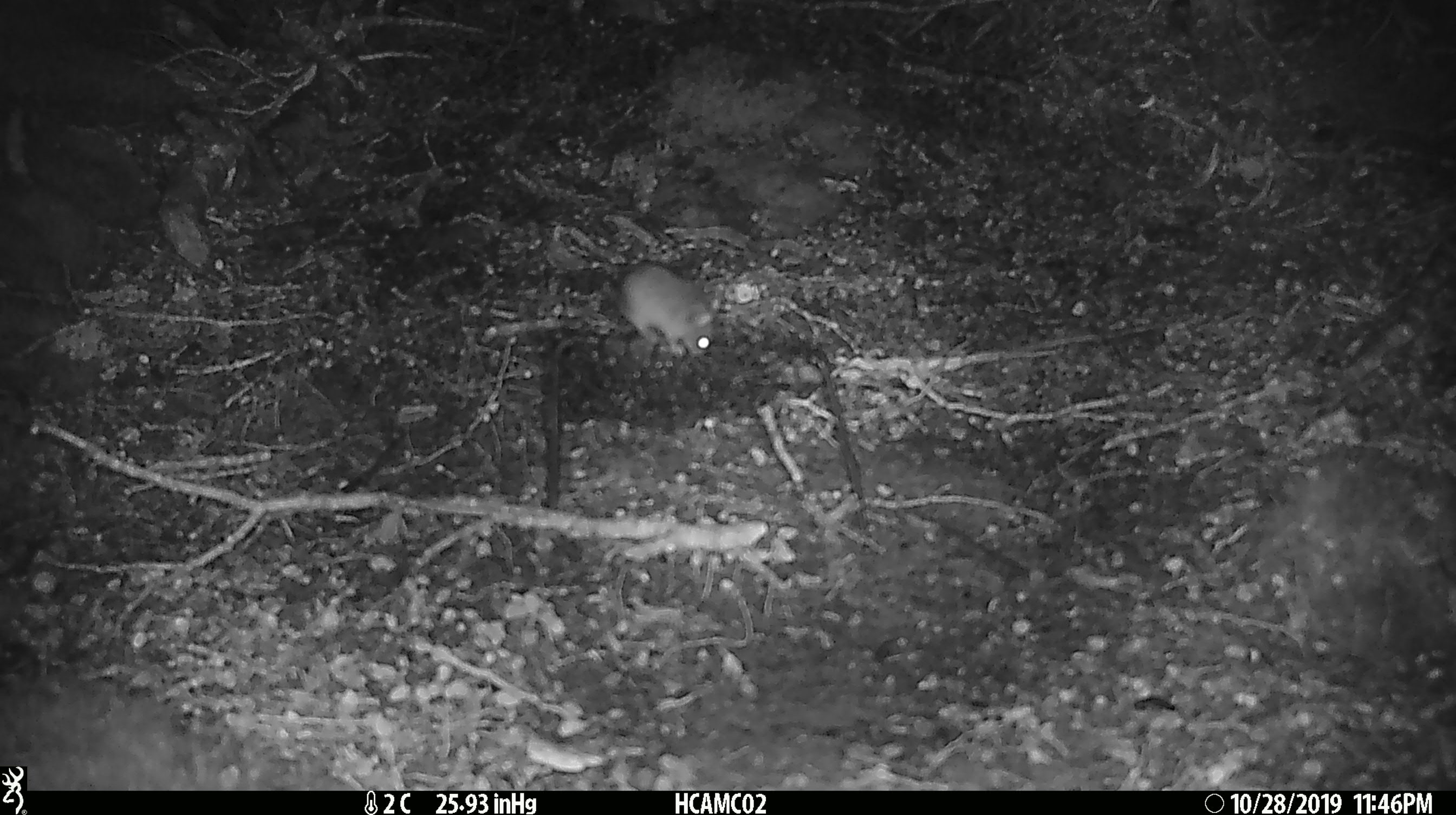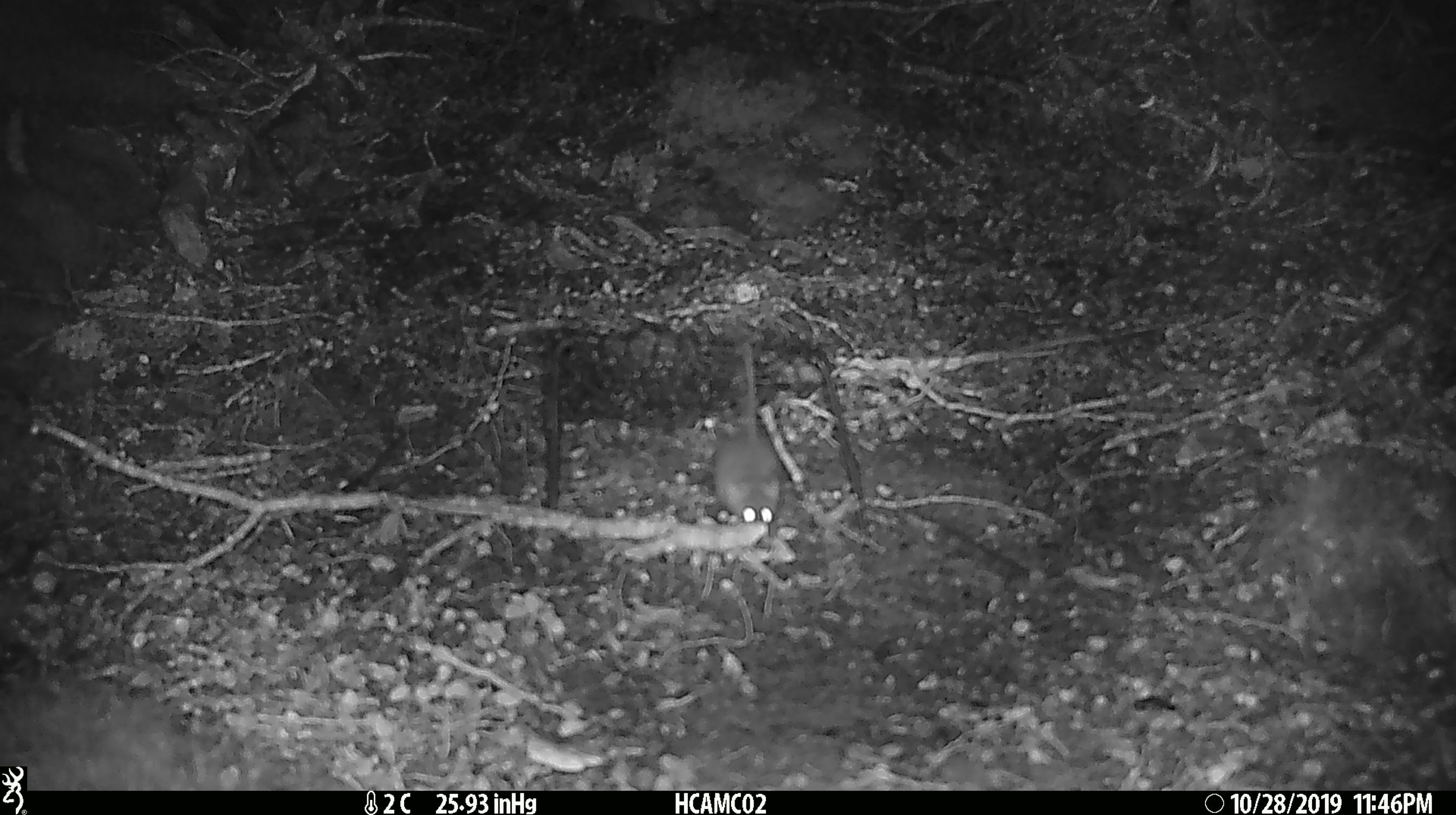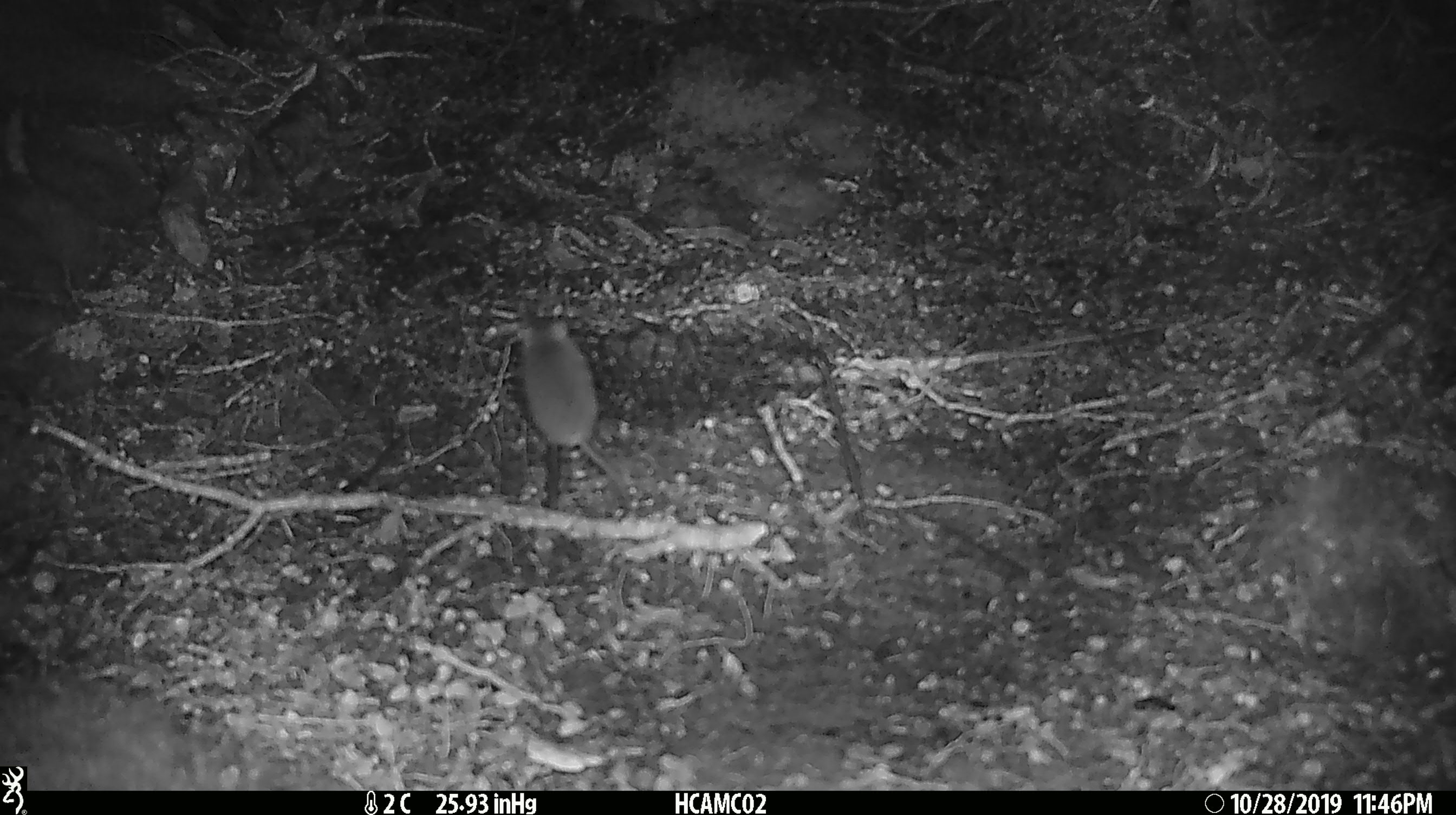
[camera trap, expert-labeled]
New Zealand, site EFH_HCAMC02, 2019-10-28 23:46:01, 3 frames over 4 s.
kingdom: Animalia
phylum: Chordata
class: Mammalia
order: Rodentia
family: Muridae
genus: Mus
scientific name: Mus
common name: mouse